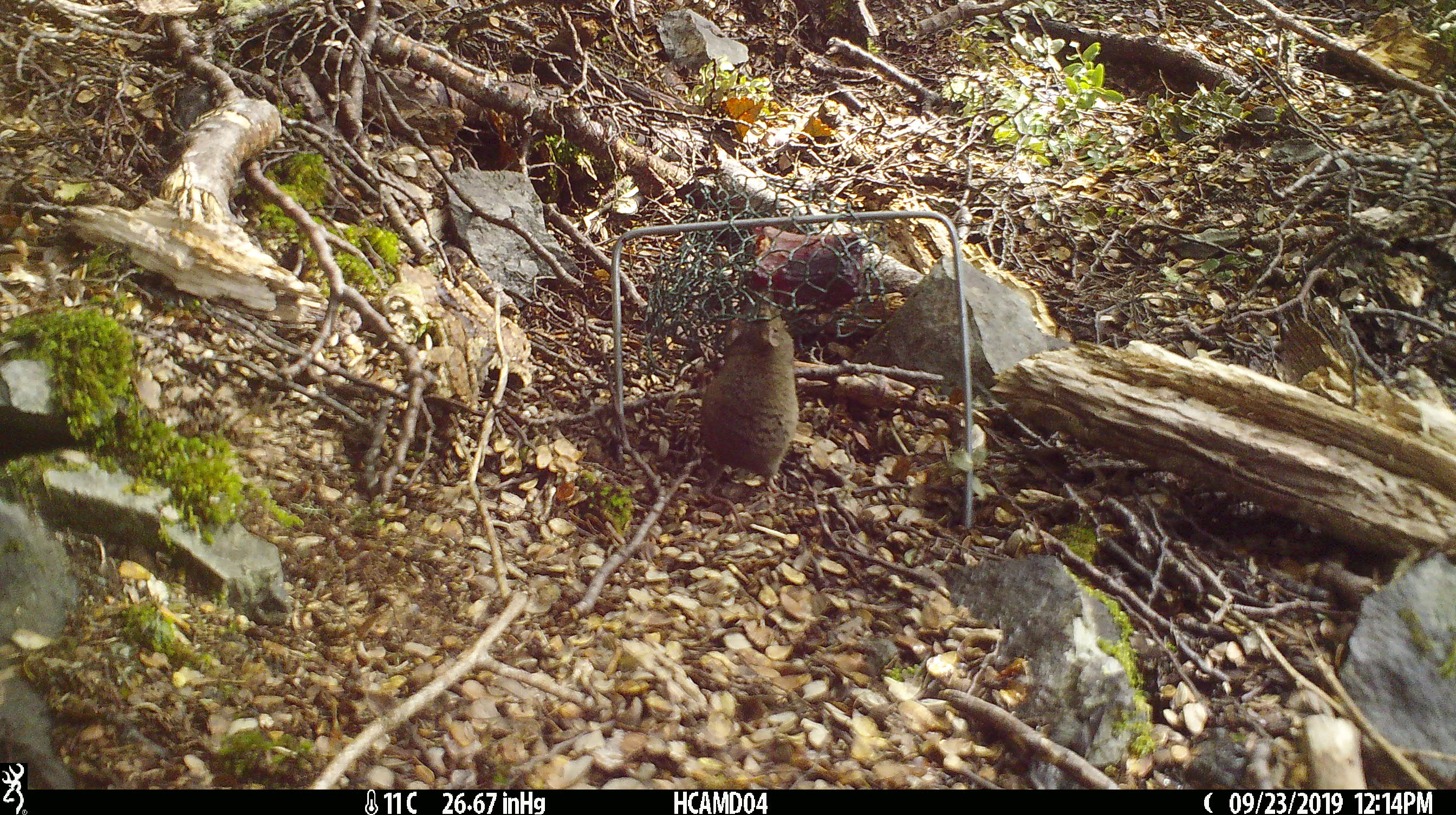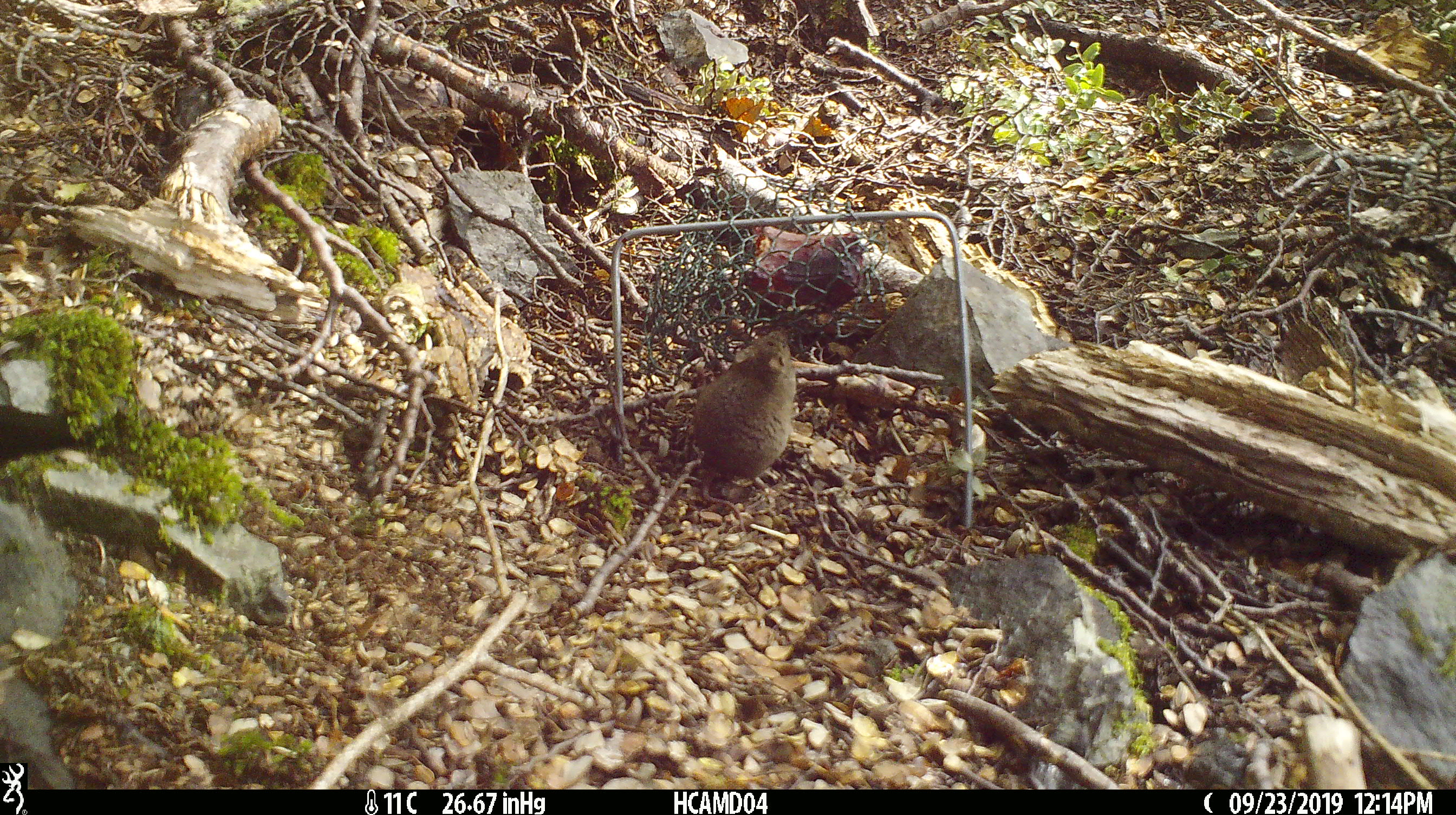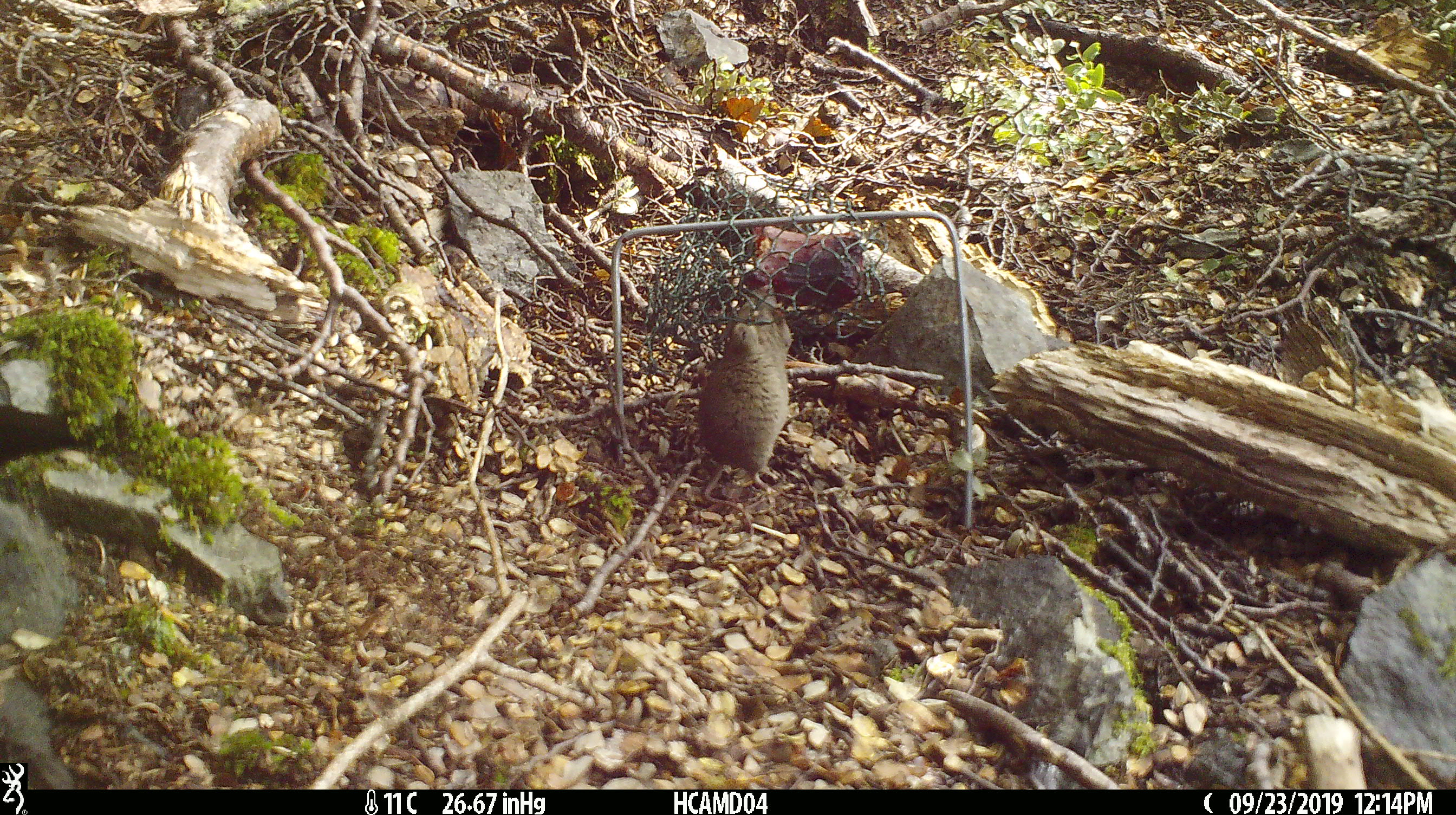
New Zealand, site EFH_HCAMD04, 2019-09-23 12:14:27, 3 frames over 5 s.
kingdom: Animalia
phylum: Chordata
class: Mammalia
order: Rodentia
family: Muridae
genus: Mus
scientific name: Mus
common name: mouse